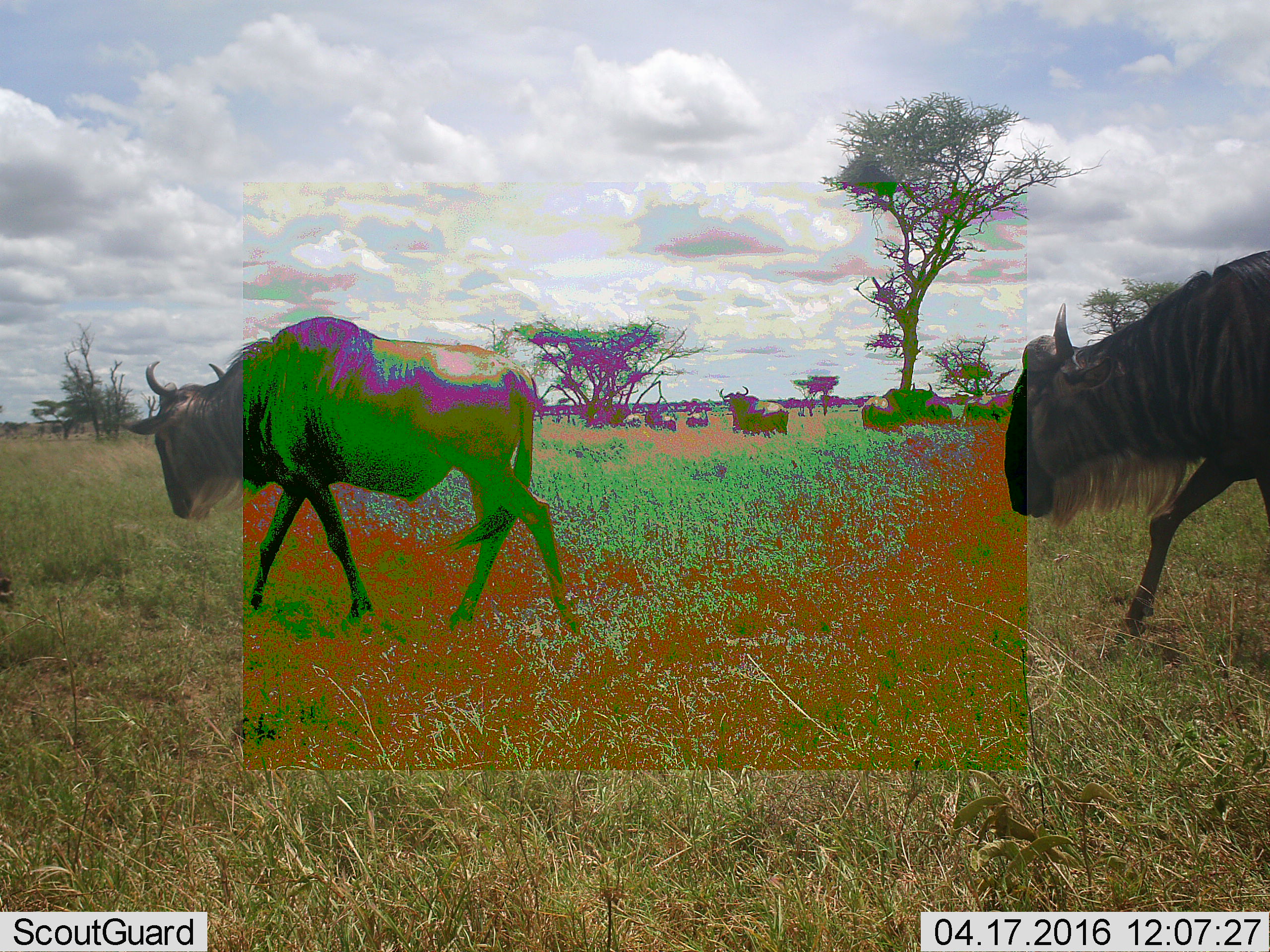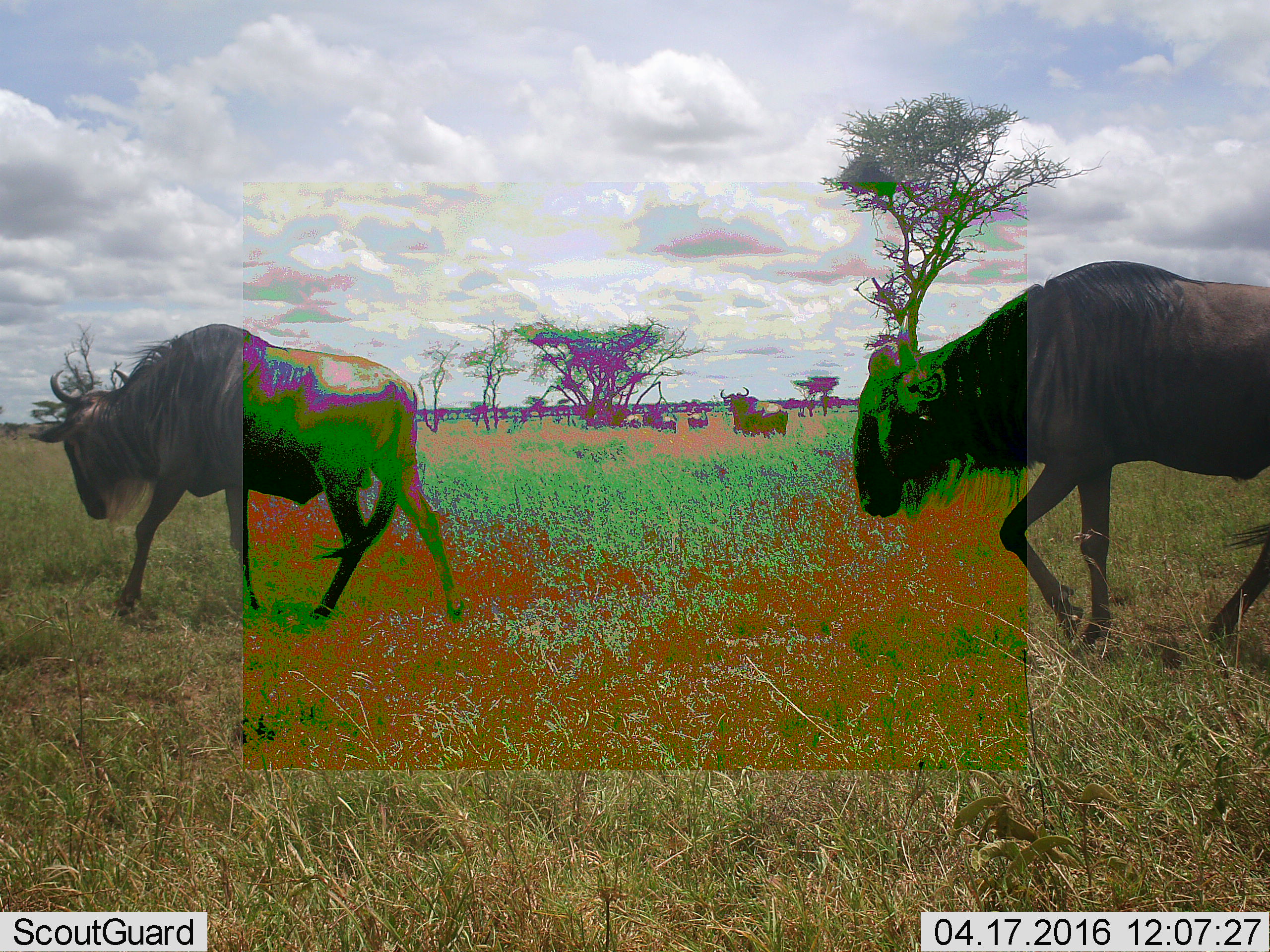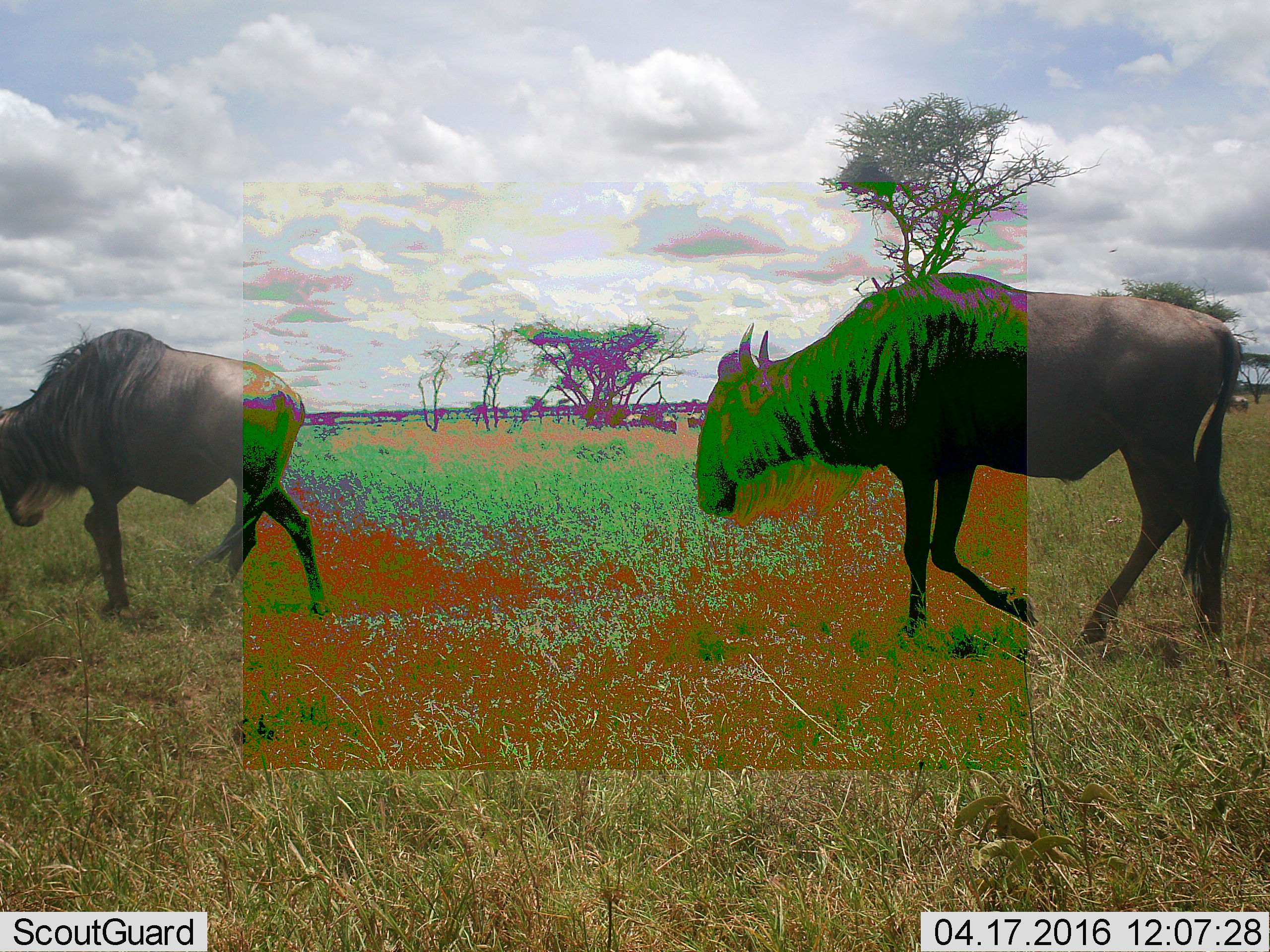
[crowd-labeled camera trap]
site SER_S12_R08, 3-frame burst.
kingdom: Animalia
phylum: Chordata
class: Mammalia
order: Artiodactyla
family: Bovidae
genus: Connochaetes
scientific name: Connochaetes taurinus taurinus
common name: blue wildebeest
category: wildebeestblue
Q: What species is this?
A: Wildebeestblue (blue wildebeest) (Connochaetes taurinus taurinus).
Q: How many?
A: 11-50.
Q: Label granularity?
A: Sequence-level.